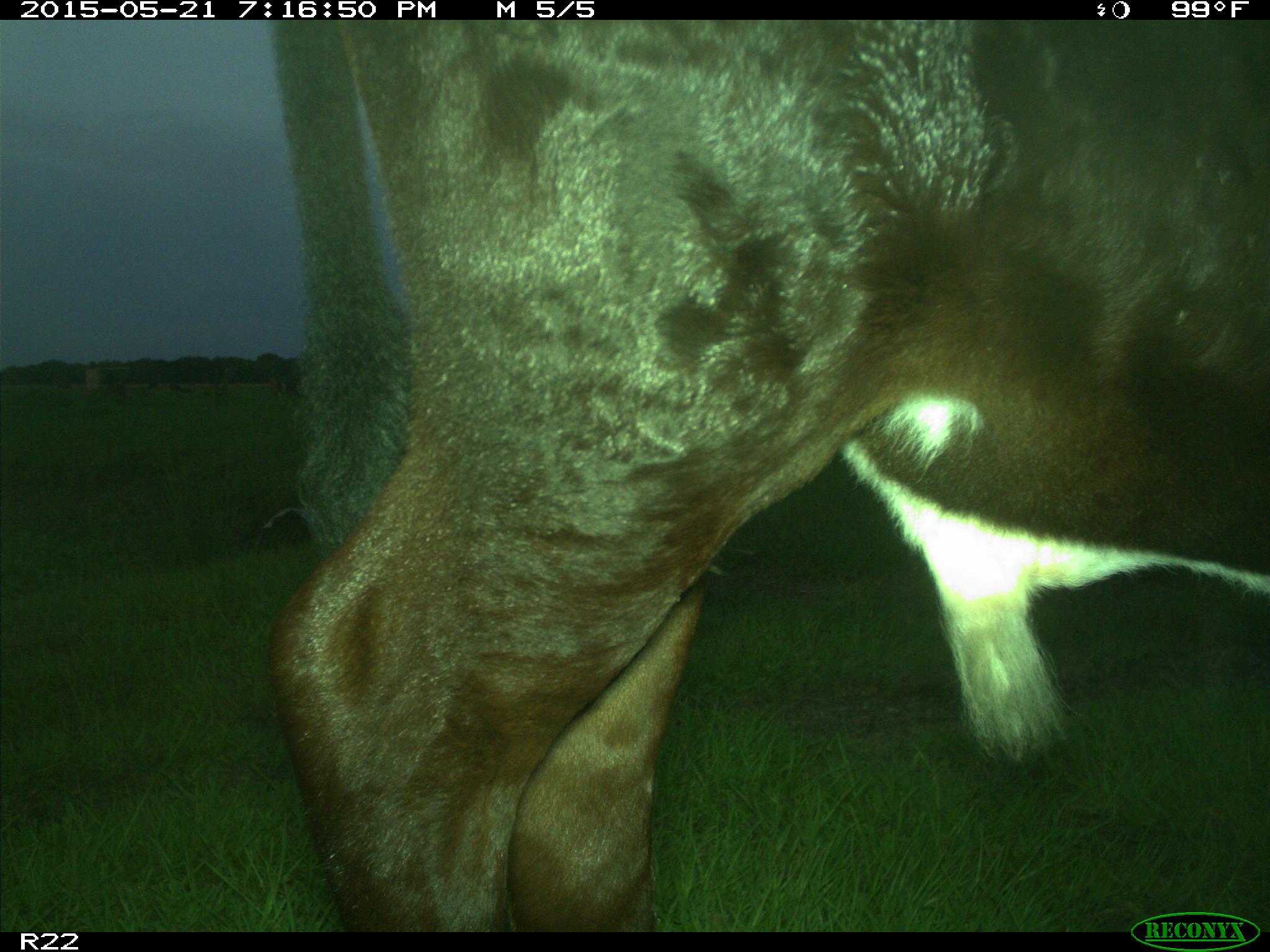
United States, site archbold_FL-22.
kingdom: Animalia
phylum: Chordata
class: Mammalia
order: Artiodactyla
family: Bovidae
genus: Bos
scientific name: Bos taurus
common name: domestic cow